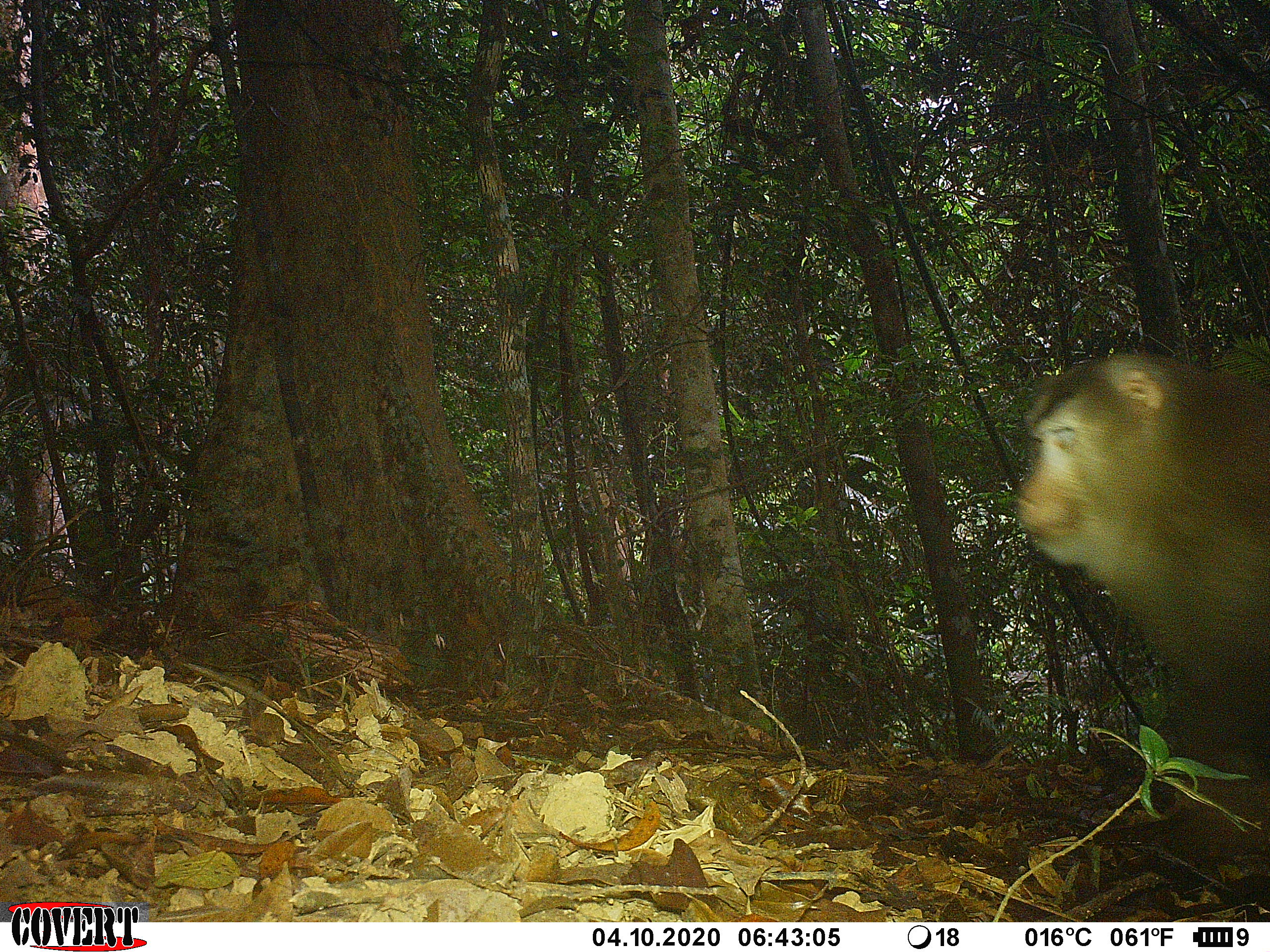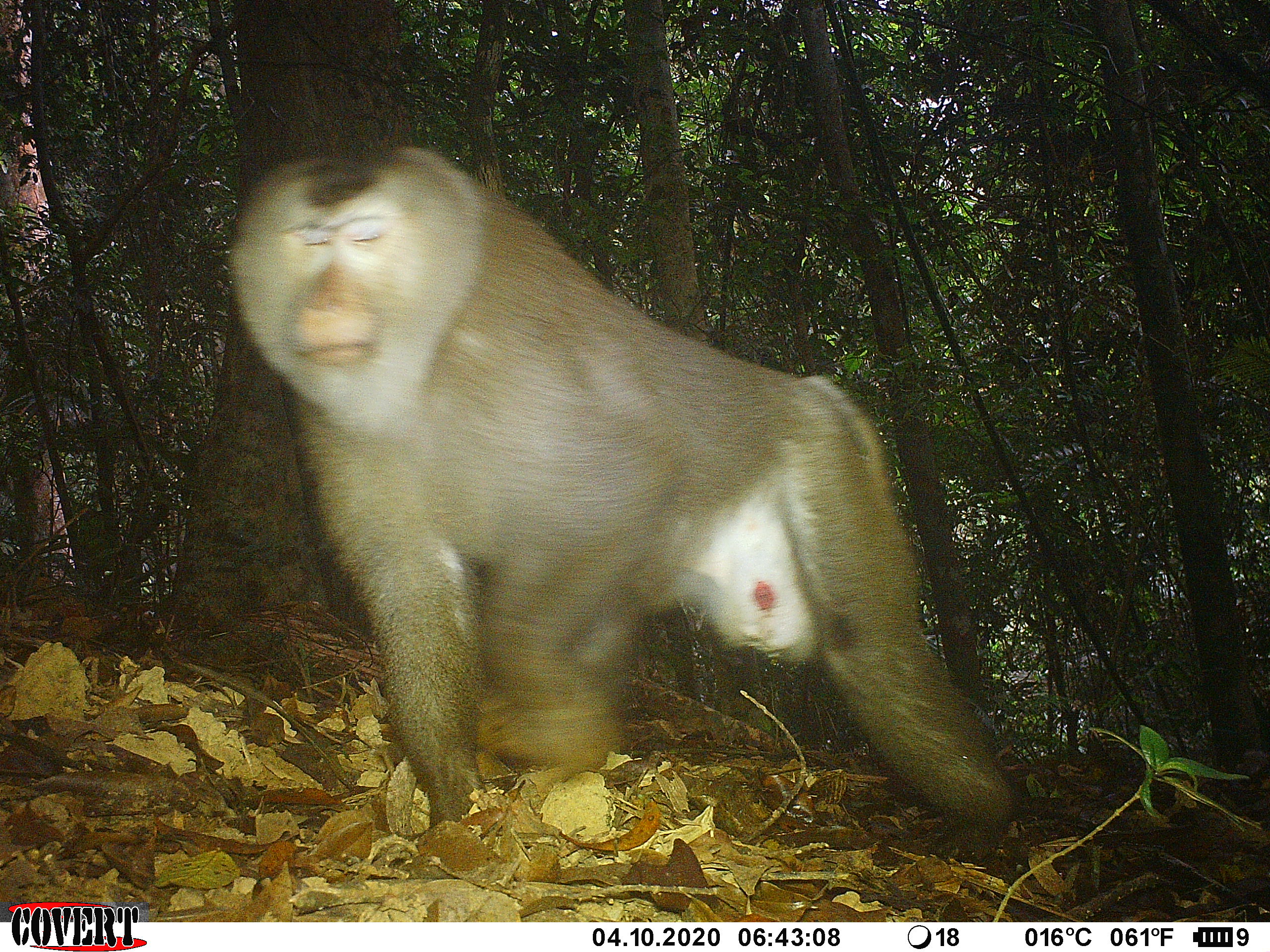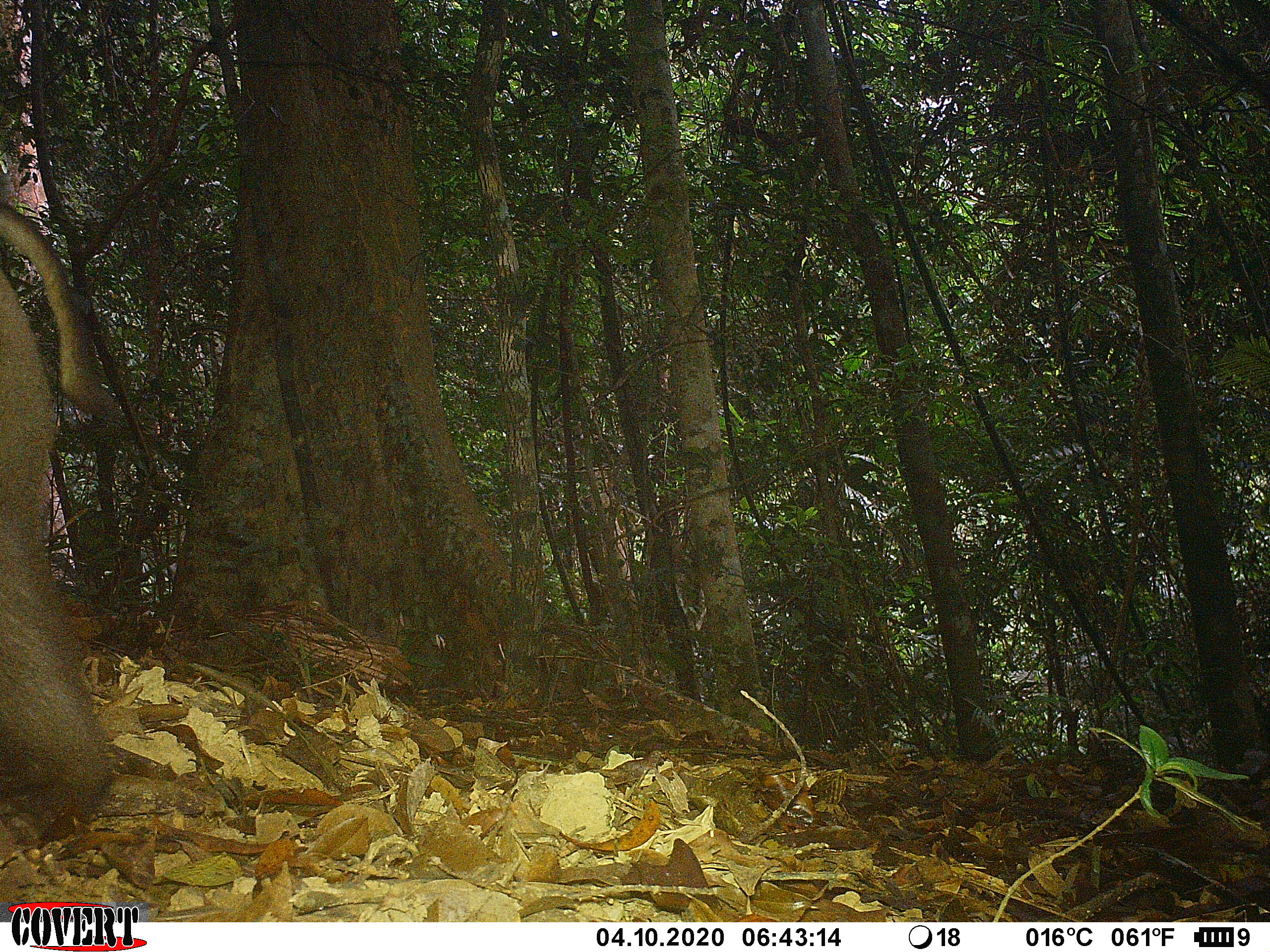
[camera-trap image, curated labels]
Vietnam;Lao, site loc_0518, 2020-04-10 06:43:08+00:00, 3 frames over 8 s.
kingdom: Animalia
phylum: Chordata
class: Mammalia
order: Primates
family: Cercopithecidae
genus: Macaca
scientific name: Macaca nemestrina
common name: pig-tailed macaque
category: pig tailed macaque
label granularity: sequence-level